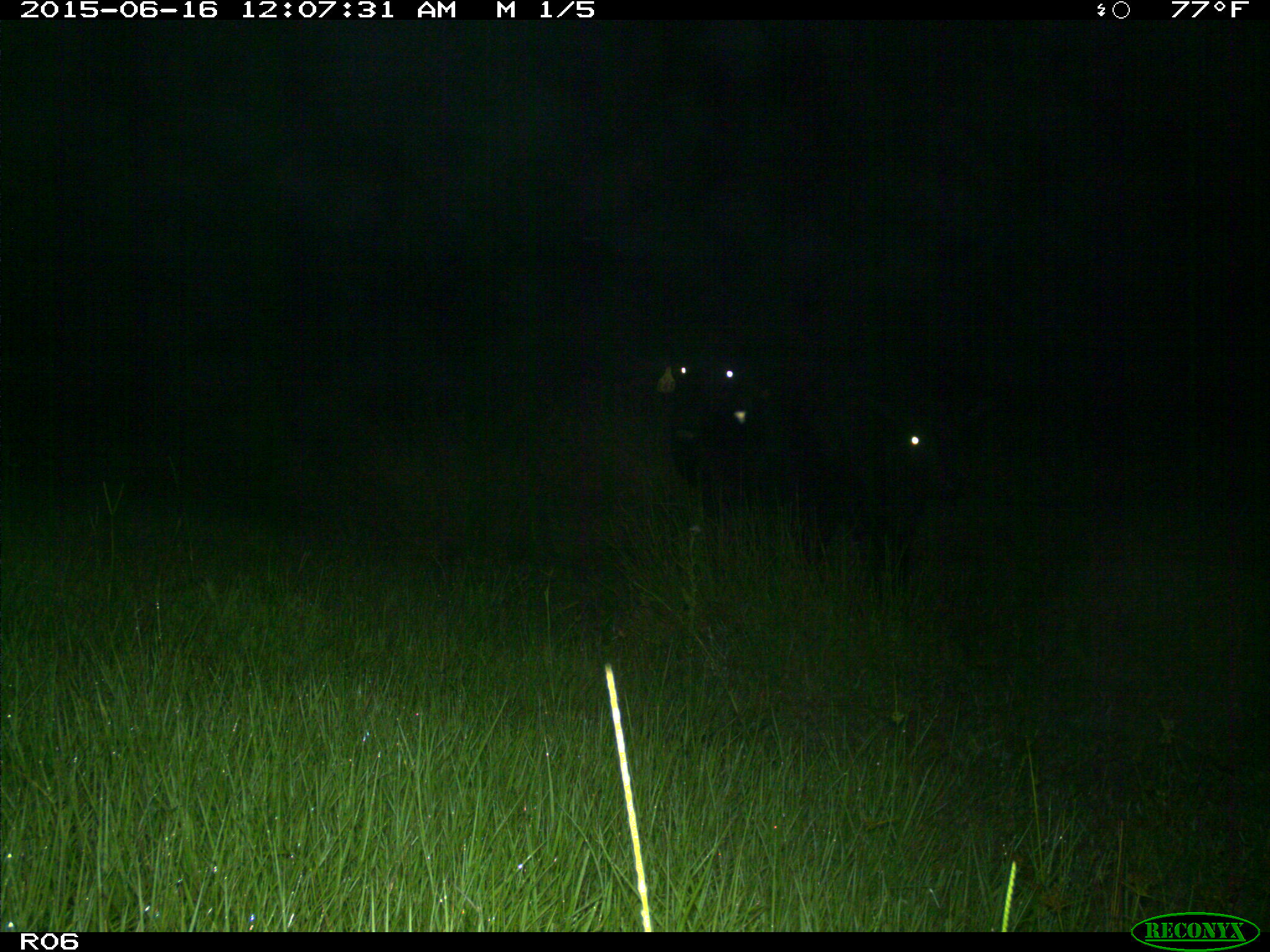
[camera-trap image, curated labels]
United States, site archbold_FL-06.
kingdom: Animalia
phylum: Chordata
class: Mammalia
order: Artiodactyla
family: Bovidae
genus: Bos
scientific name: Bos taurus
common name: domestic cow